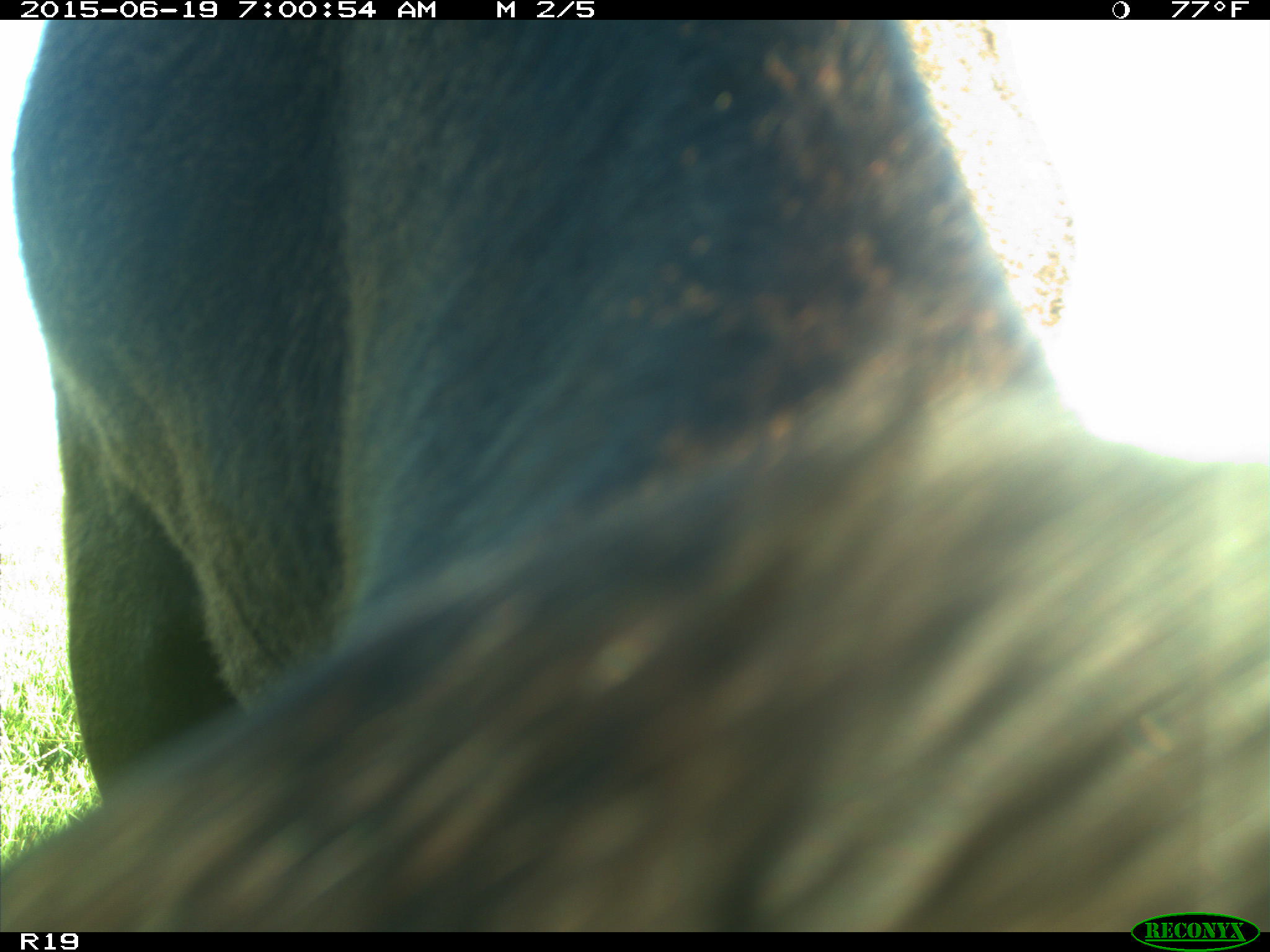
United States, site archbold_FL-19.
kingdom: Animalia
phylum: Chordata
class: Mammalia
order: Artiodactyla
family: Bovidae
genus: Bos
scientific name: Bos taurus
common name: domestic cow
Bos taurus (domestic cow).